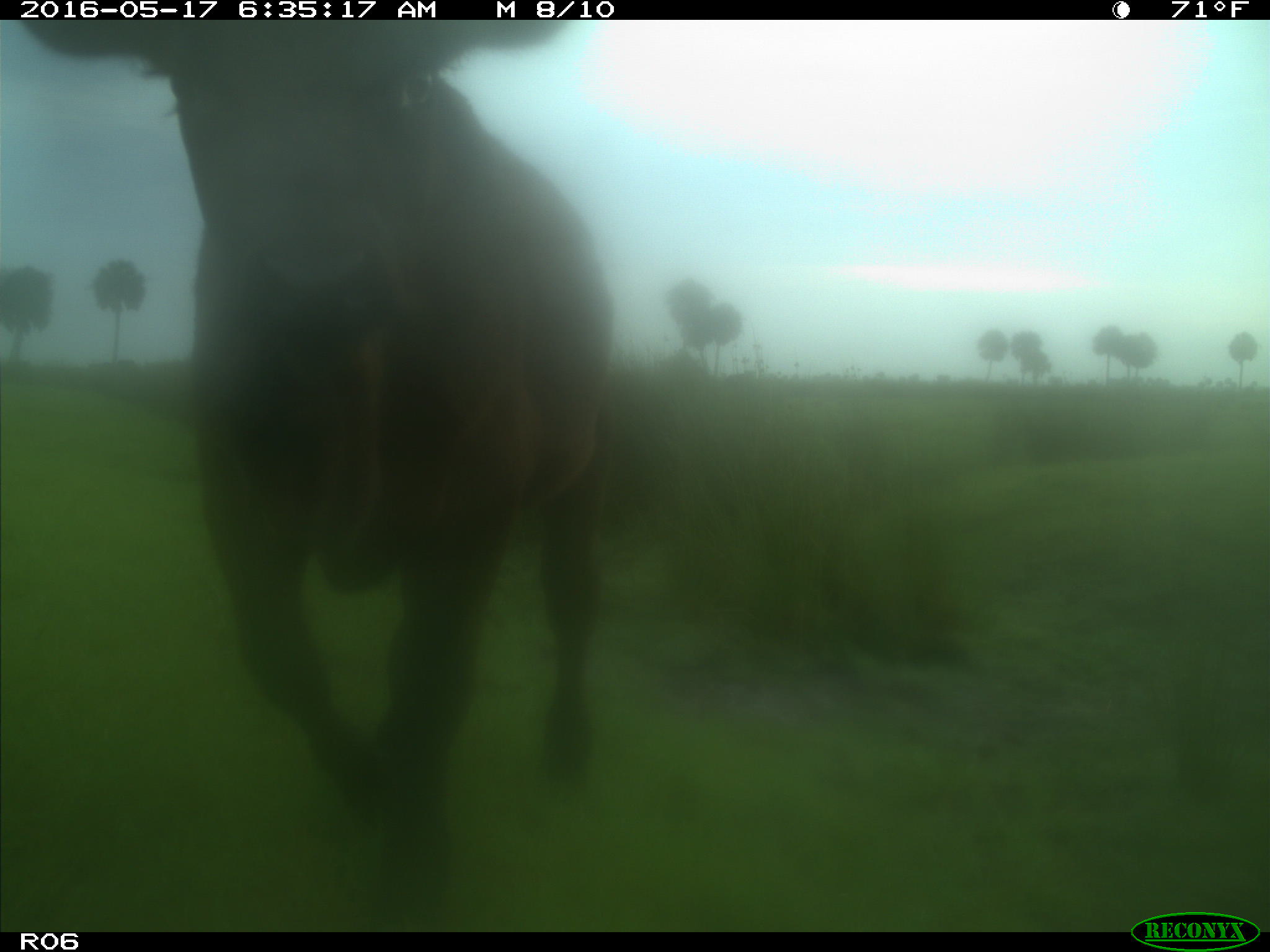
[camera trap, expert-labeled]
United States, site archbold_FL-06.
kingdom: Animalia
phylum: Chordata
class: Mammalia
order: Artiodactyla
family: Bovidae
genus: Bos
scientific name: Bos taurus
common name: domestic cow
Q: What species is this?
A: Bos taurus (domestic cow).